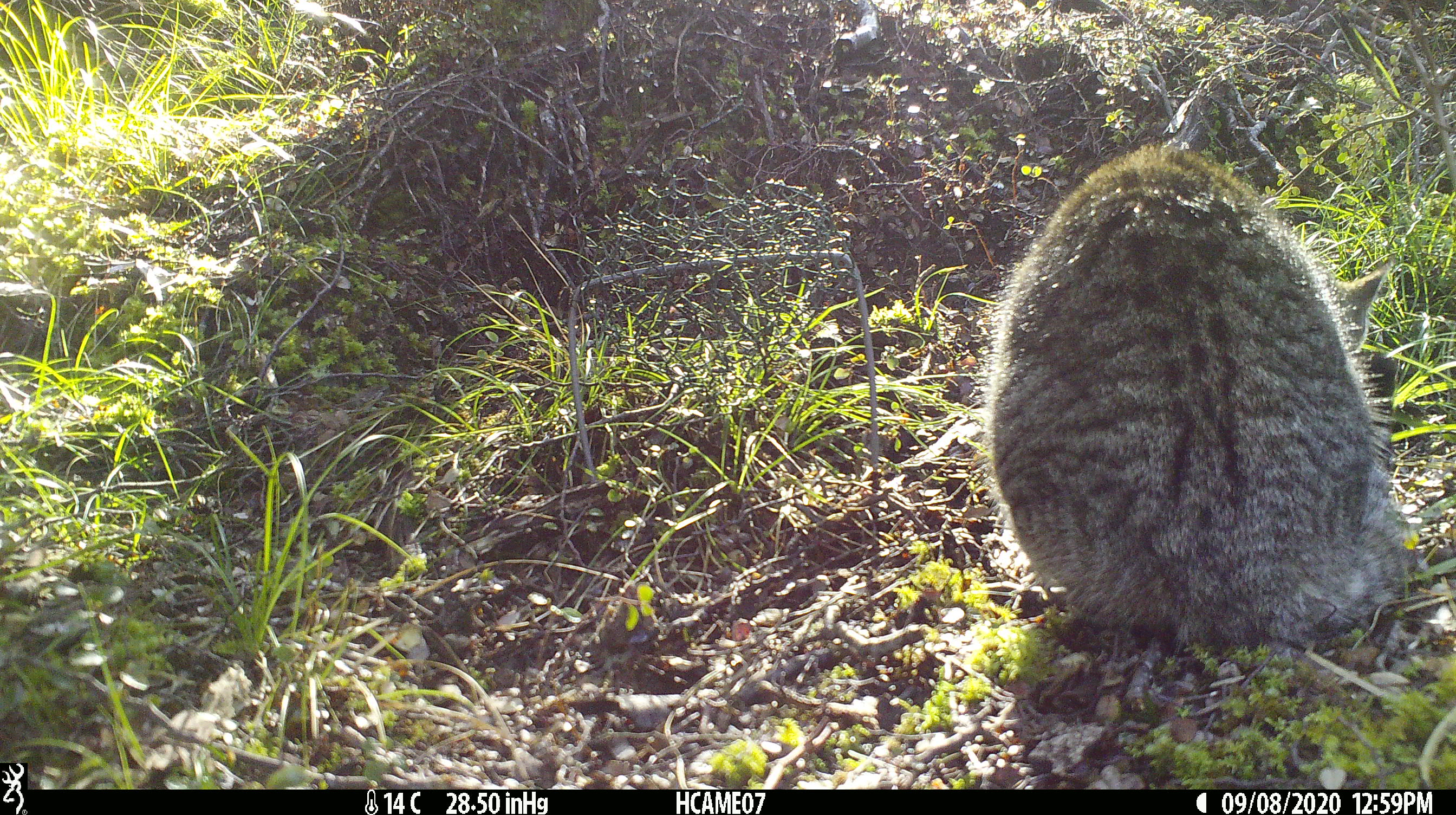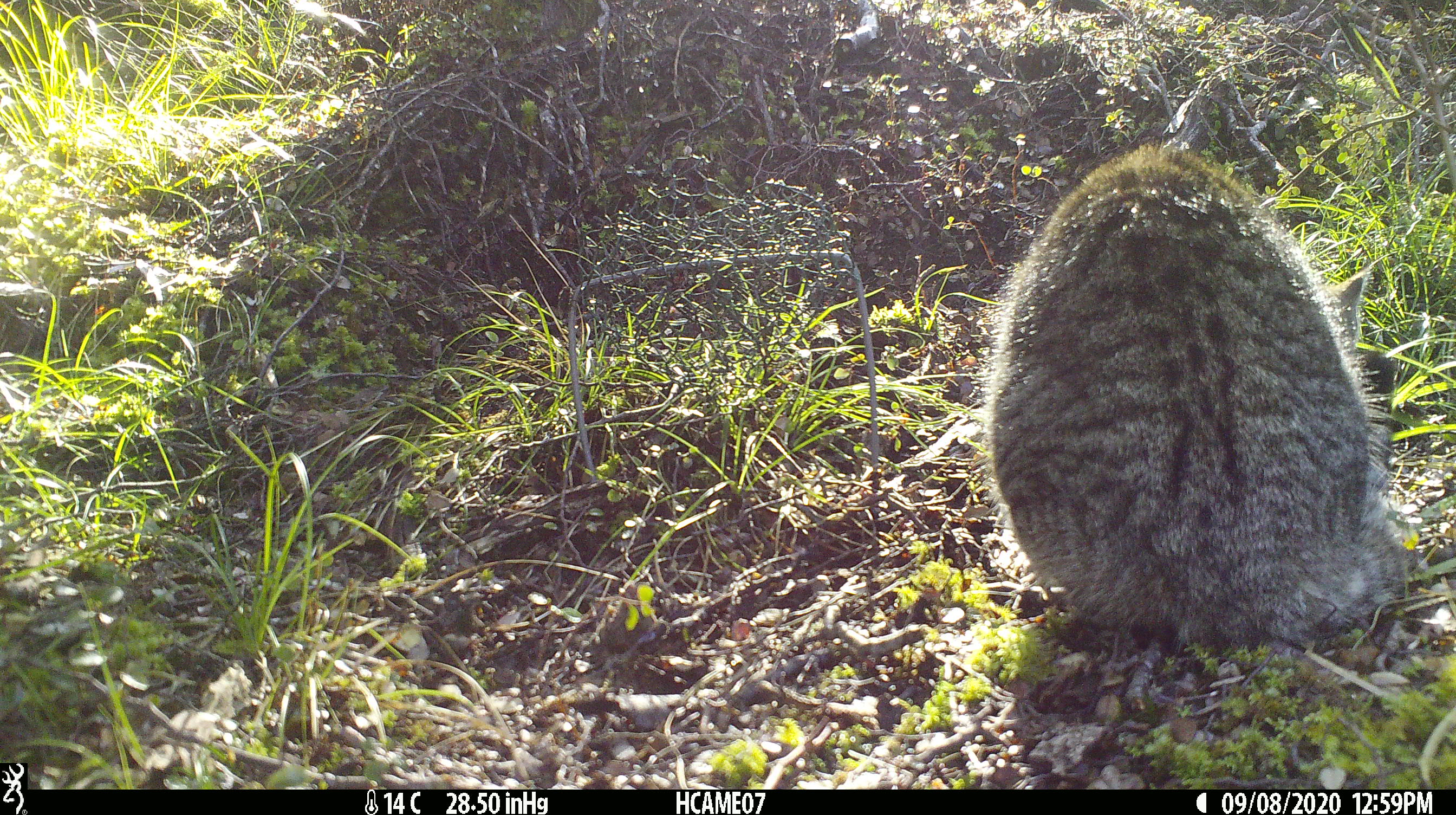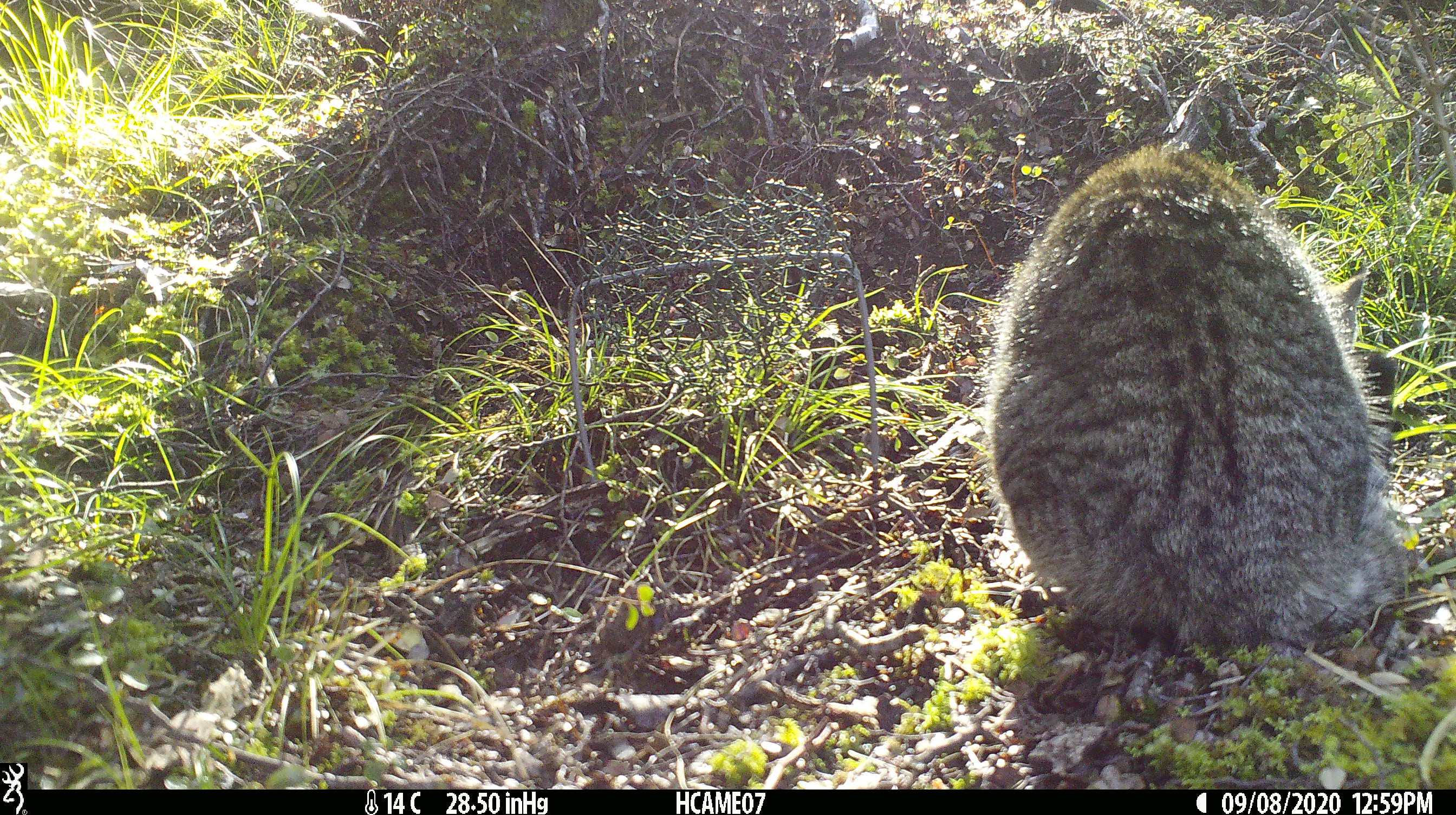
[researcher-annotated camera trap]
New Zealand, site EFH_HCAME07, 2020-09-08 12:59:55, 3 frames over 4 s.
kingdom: Animalia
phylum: Chordata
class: Mammalia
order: Carnivora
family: Felidae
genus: Felis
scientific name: Felis catus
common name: domestic cat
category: cat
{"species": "cat (domestic cat) (Felis catus)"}